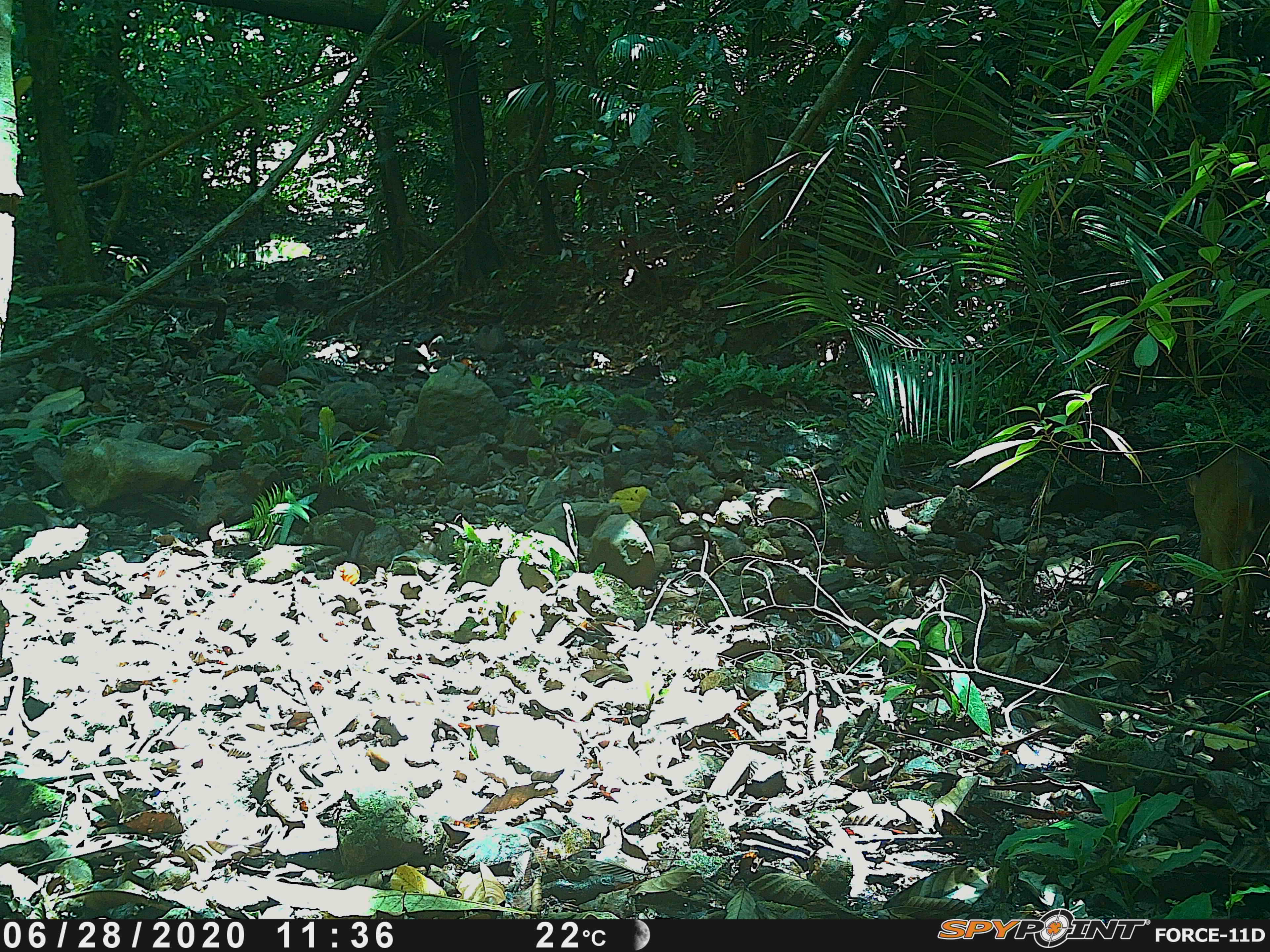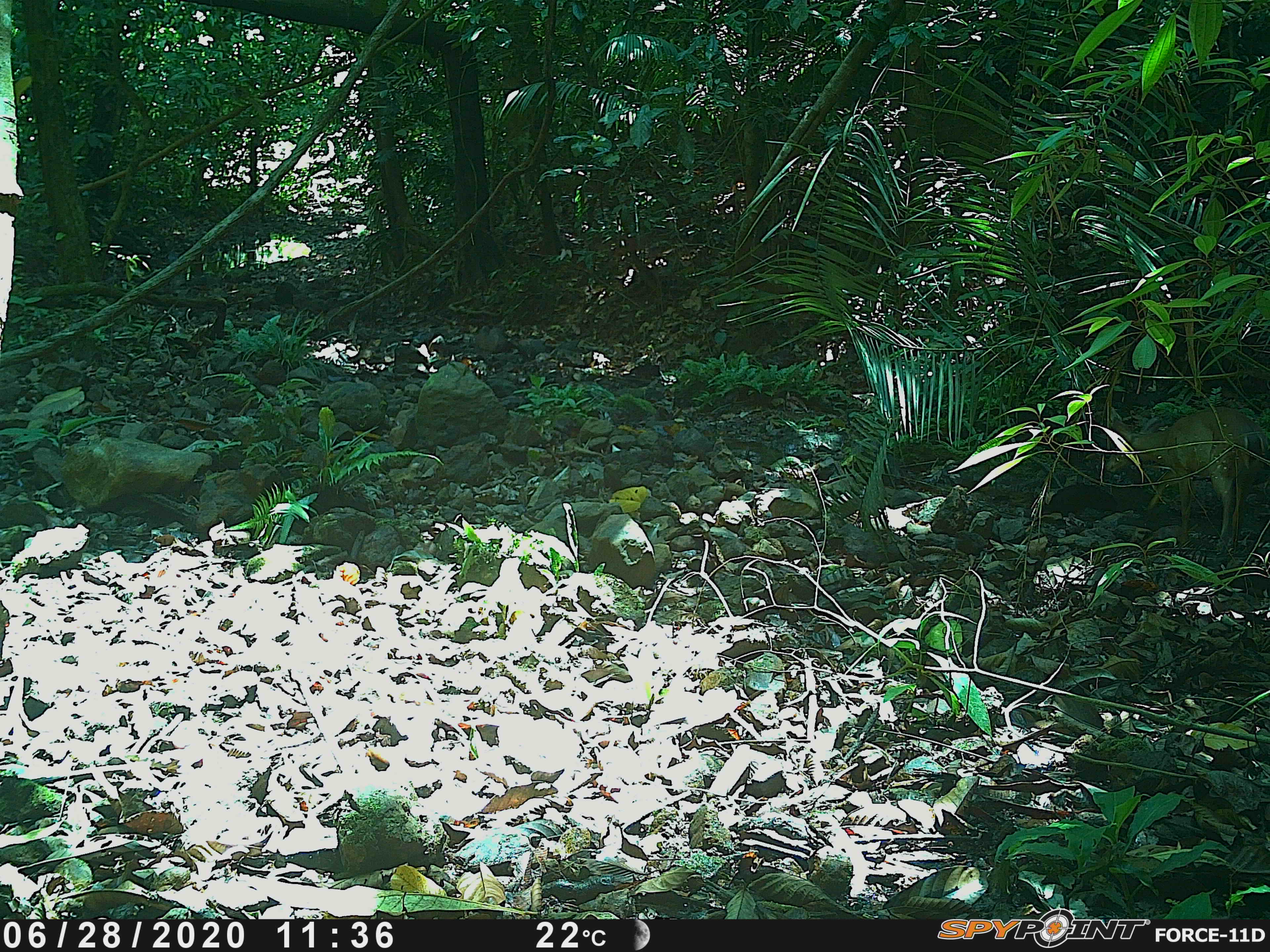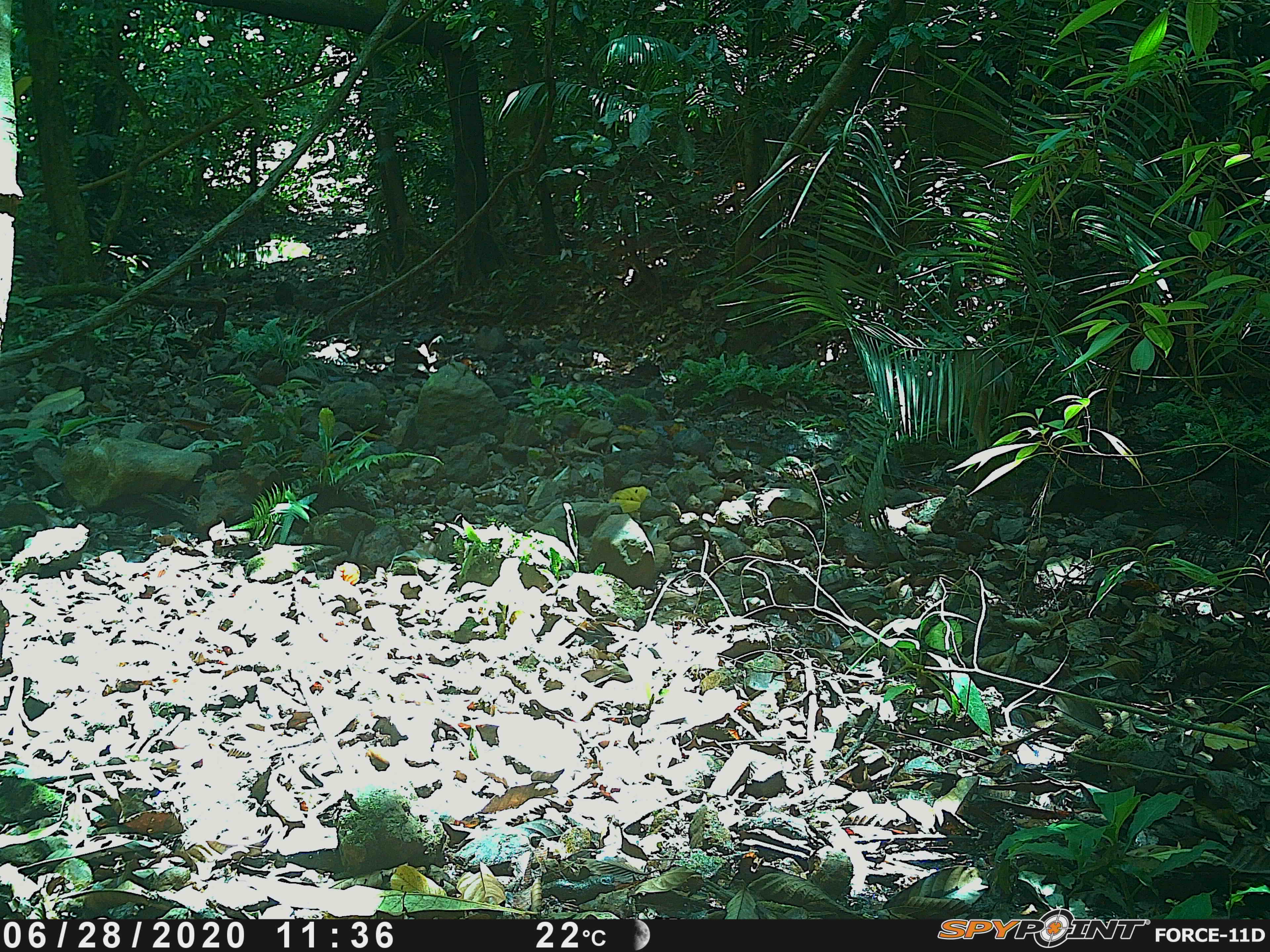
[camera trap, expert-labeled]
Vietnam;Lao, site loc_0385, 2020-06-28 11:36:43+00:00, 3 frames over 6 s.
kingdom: Animalia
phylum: Chordata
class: Mammalia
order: Artiodactyla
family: Cervidae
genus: Muntiacus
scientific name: Muntiacus vuquangensis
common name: large-antlered muntjac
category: large antlered muntjac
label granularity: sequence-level